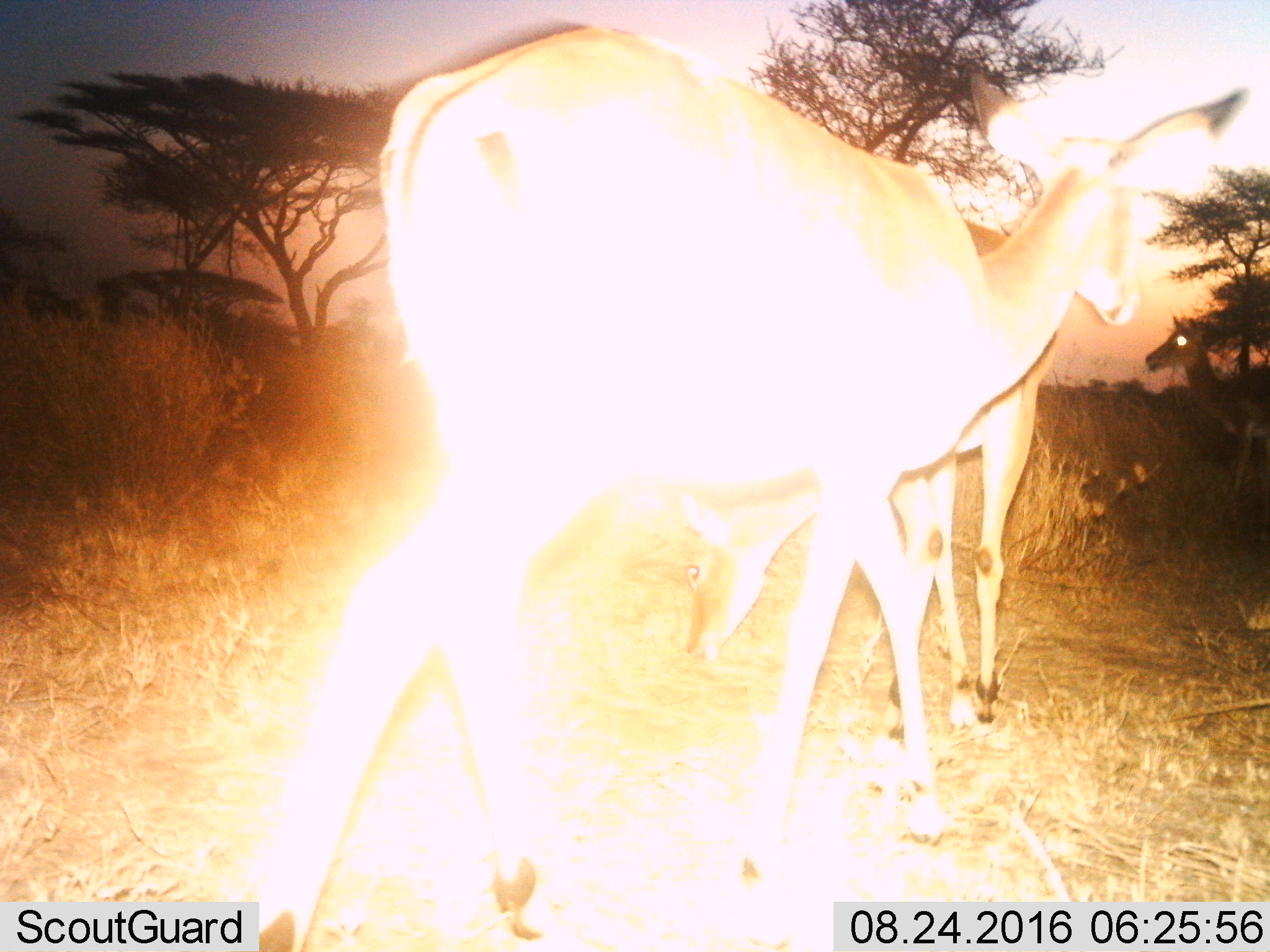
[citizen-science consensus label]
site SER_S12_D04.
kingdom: Animalia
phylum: Chordata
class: Mammalia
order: Artiodactyla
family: Bovidae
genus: Aepyceros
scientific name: Aepyceros melampus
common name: impala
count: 3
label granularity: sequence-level